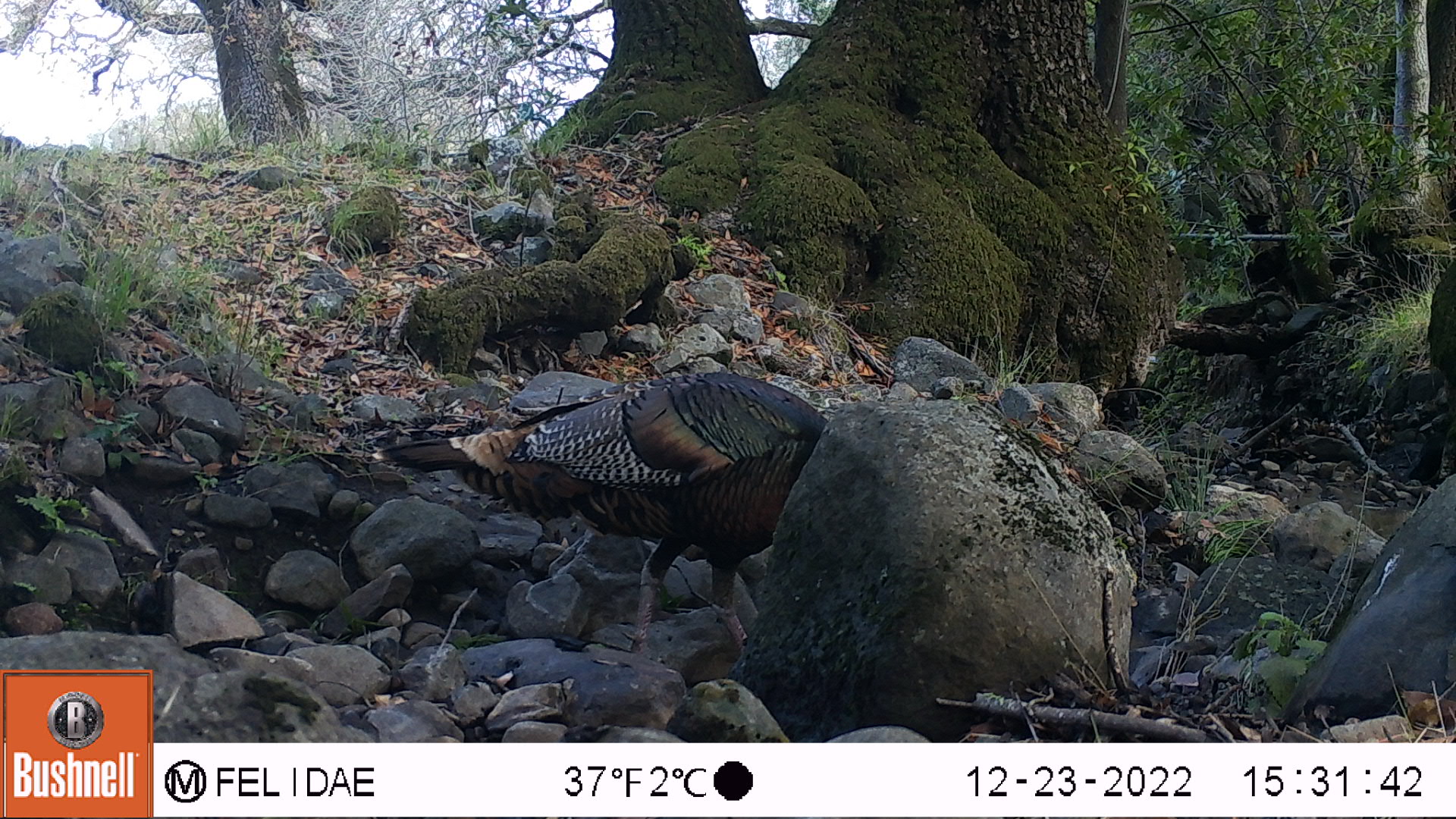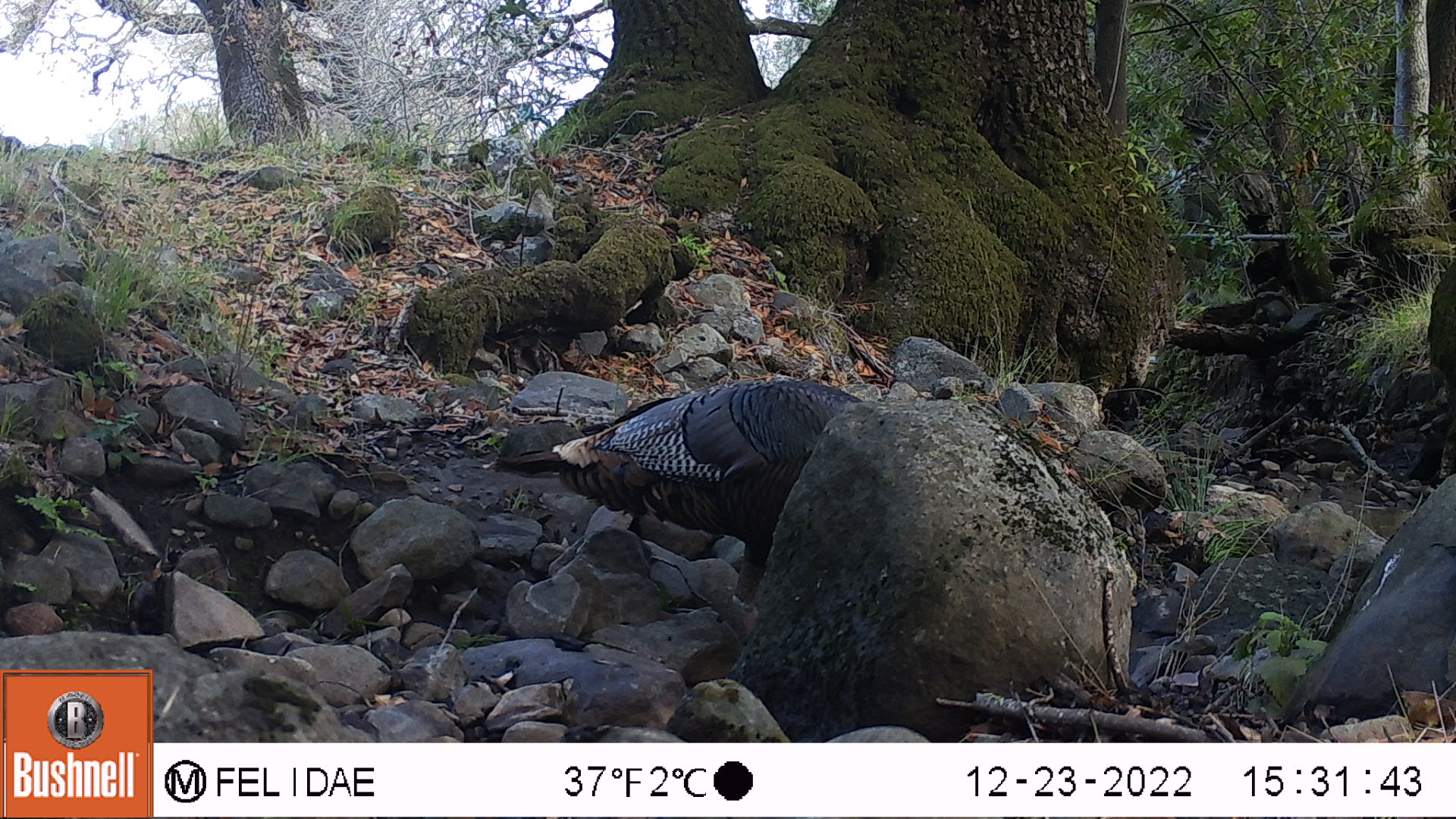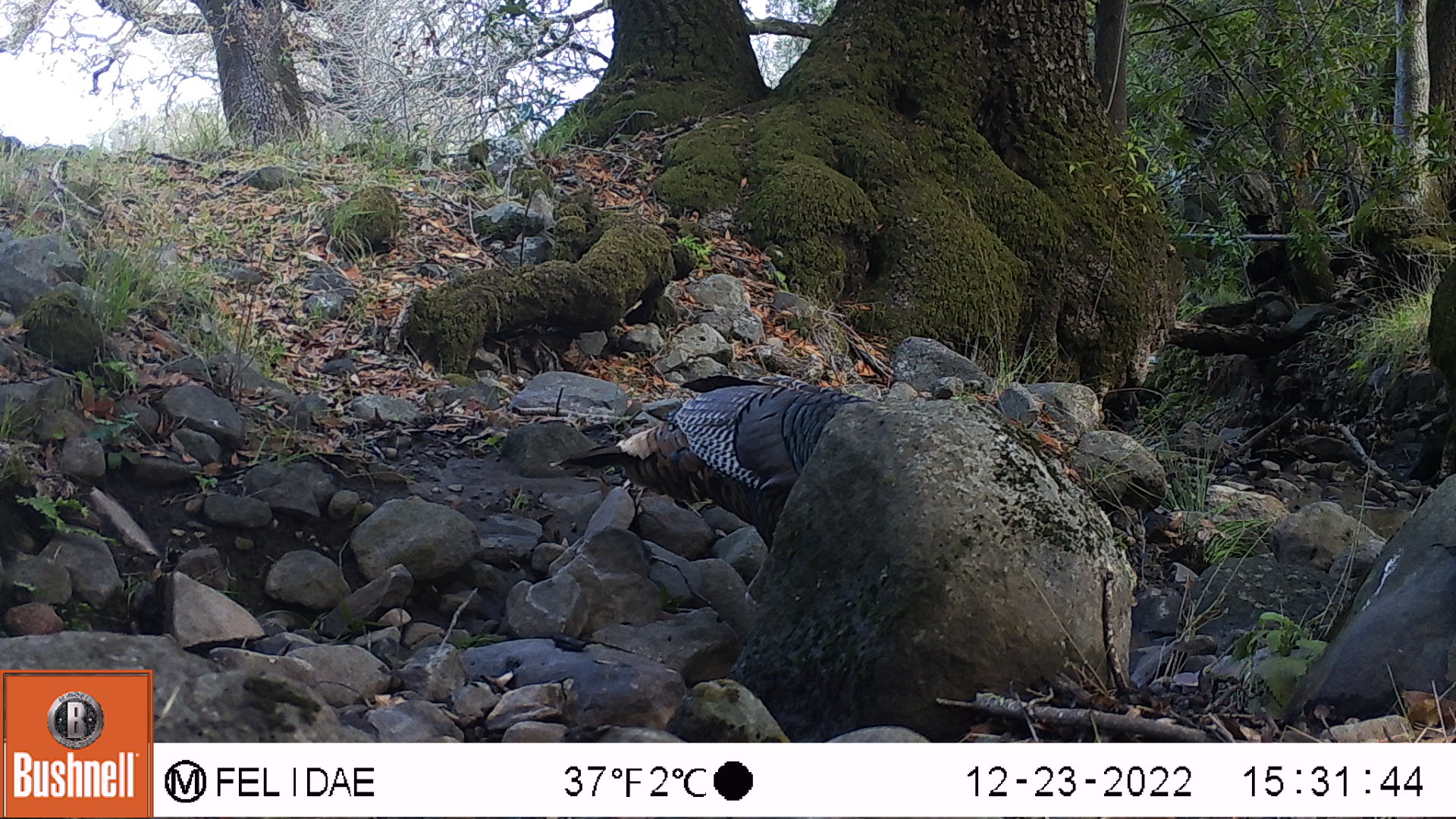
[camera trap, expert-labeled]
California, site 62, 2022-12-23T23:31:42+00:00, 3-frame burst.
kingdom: Animalia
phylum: Chordata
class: Aves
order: Galliformes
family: Phasianidae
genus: Meleagris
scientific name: Meleagris gallopavo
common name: turkey